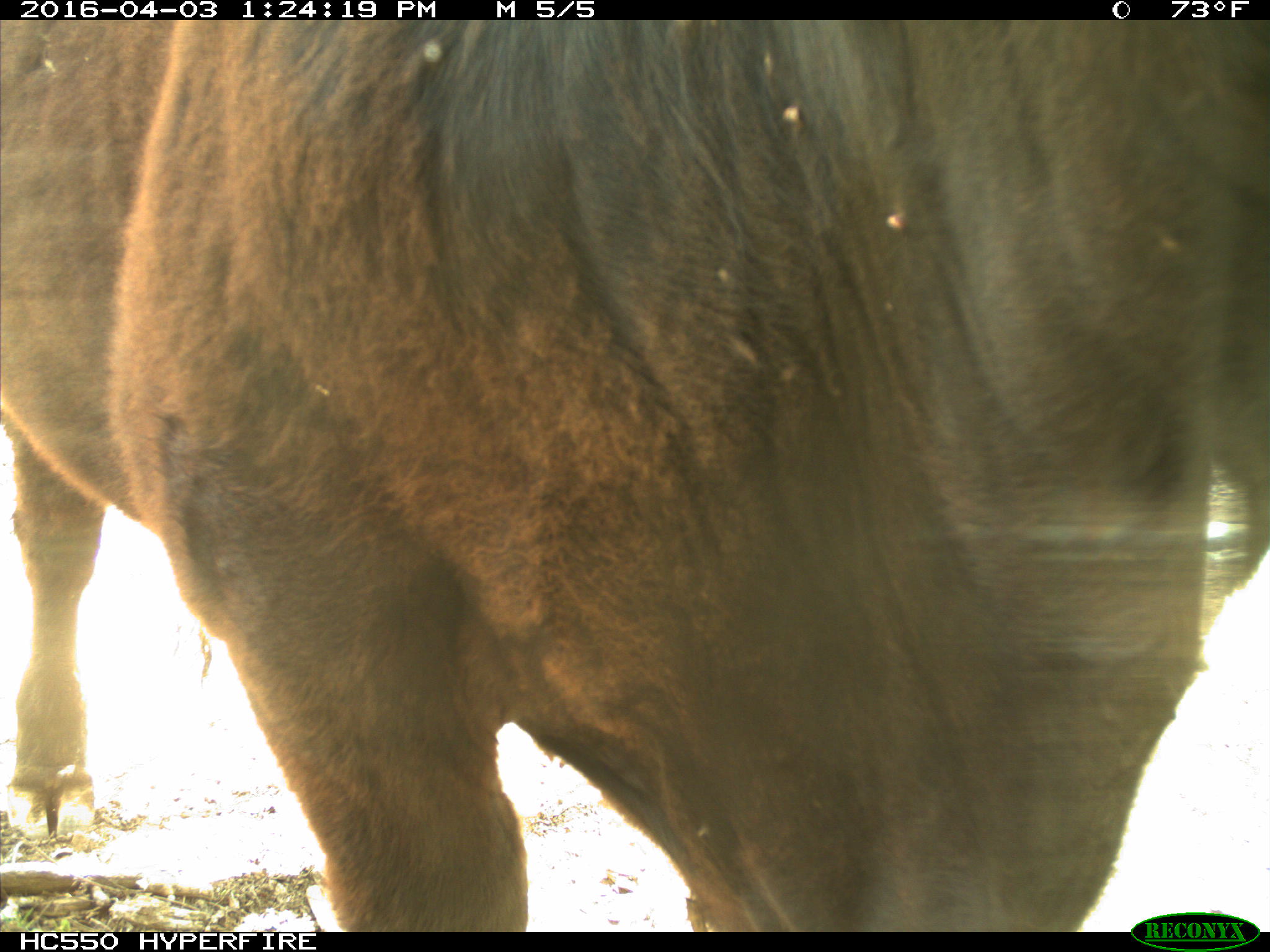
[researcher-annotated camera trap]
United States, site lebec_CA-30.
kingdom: Animalia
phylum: Chordata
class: Mammalia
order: Artiodactyla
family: Bovidae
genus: Bos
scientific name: Bos taurus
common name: domestic cow